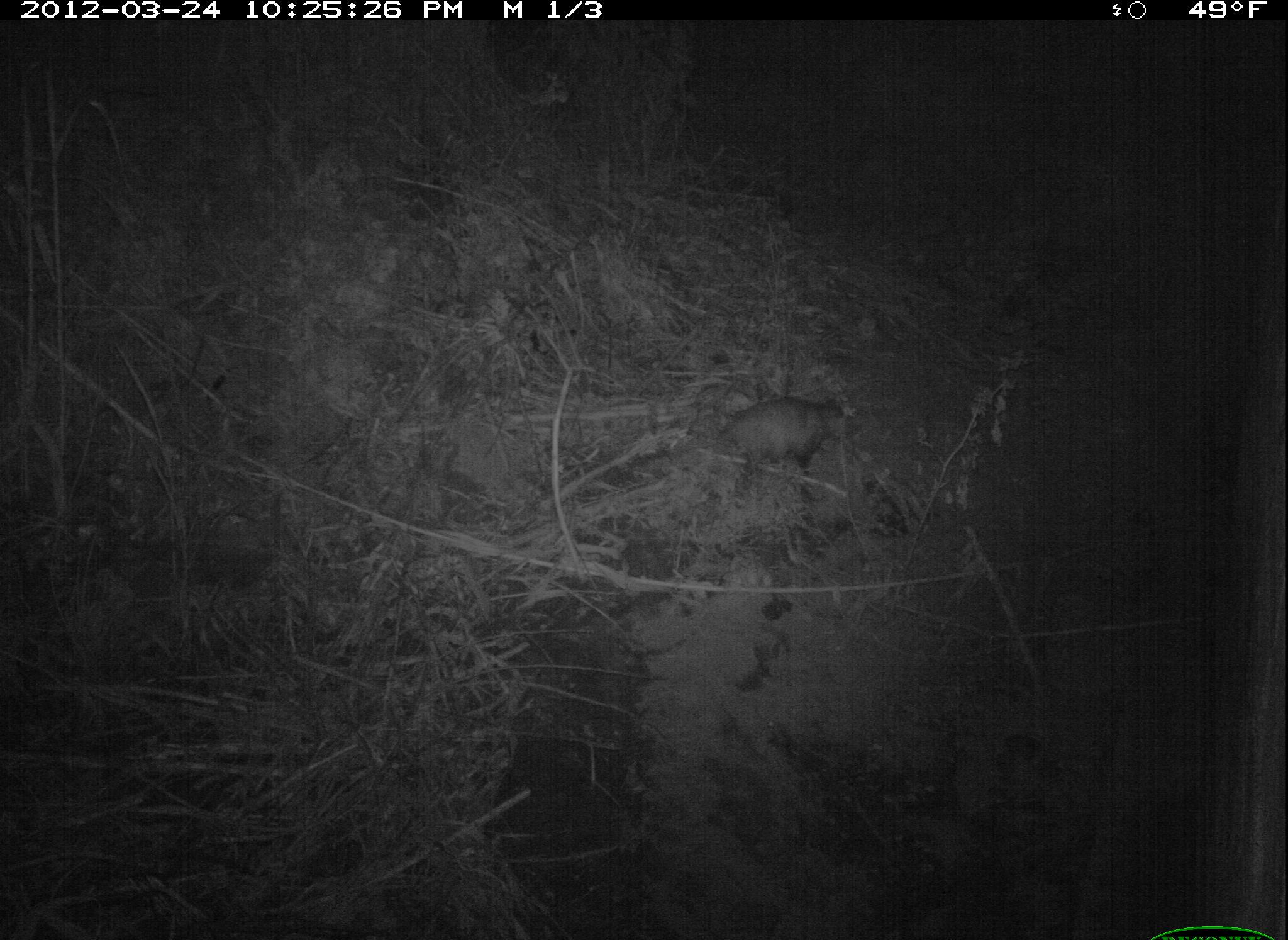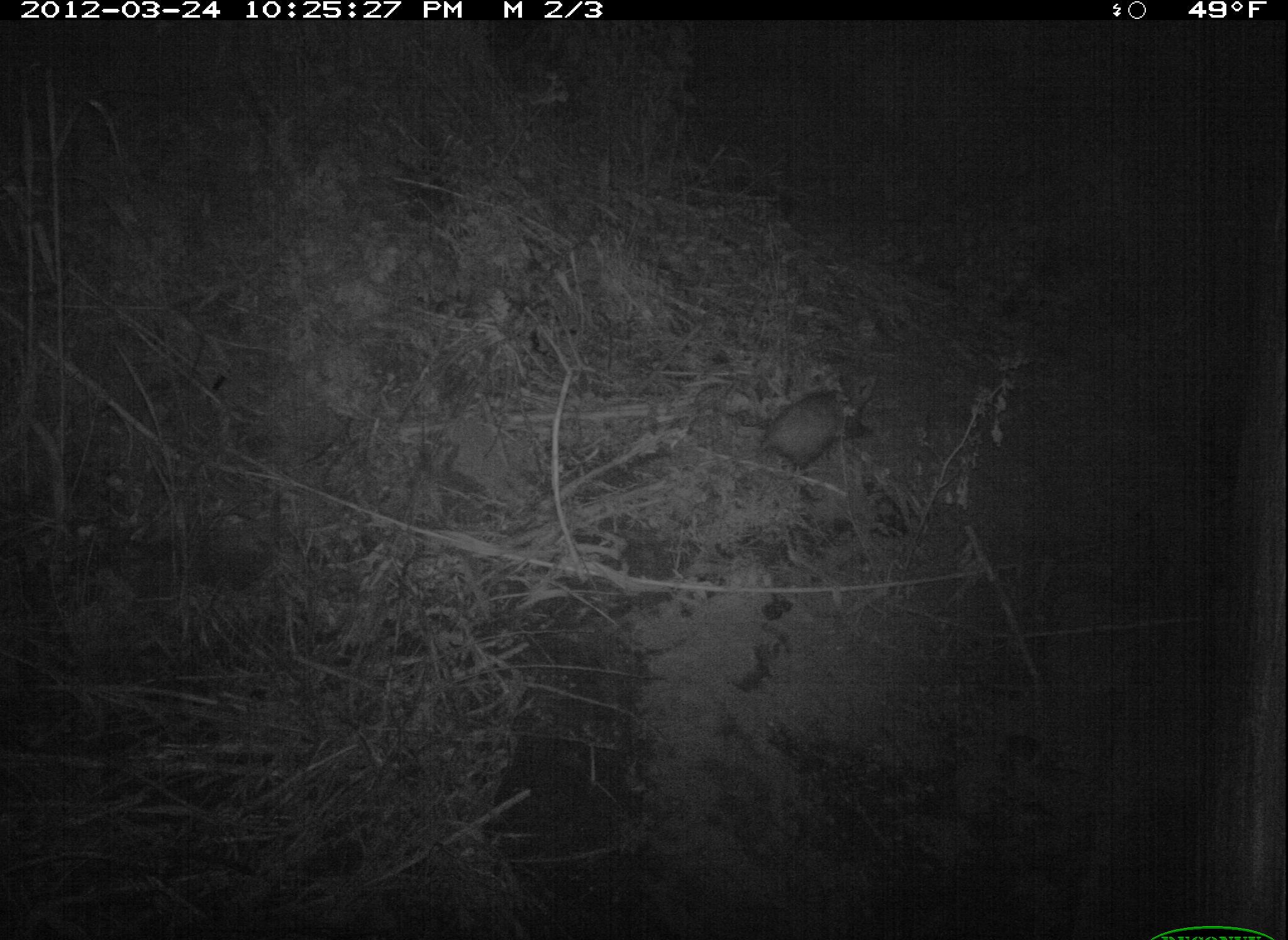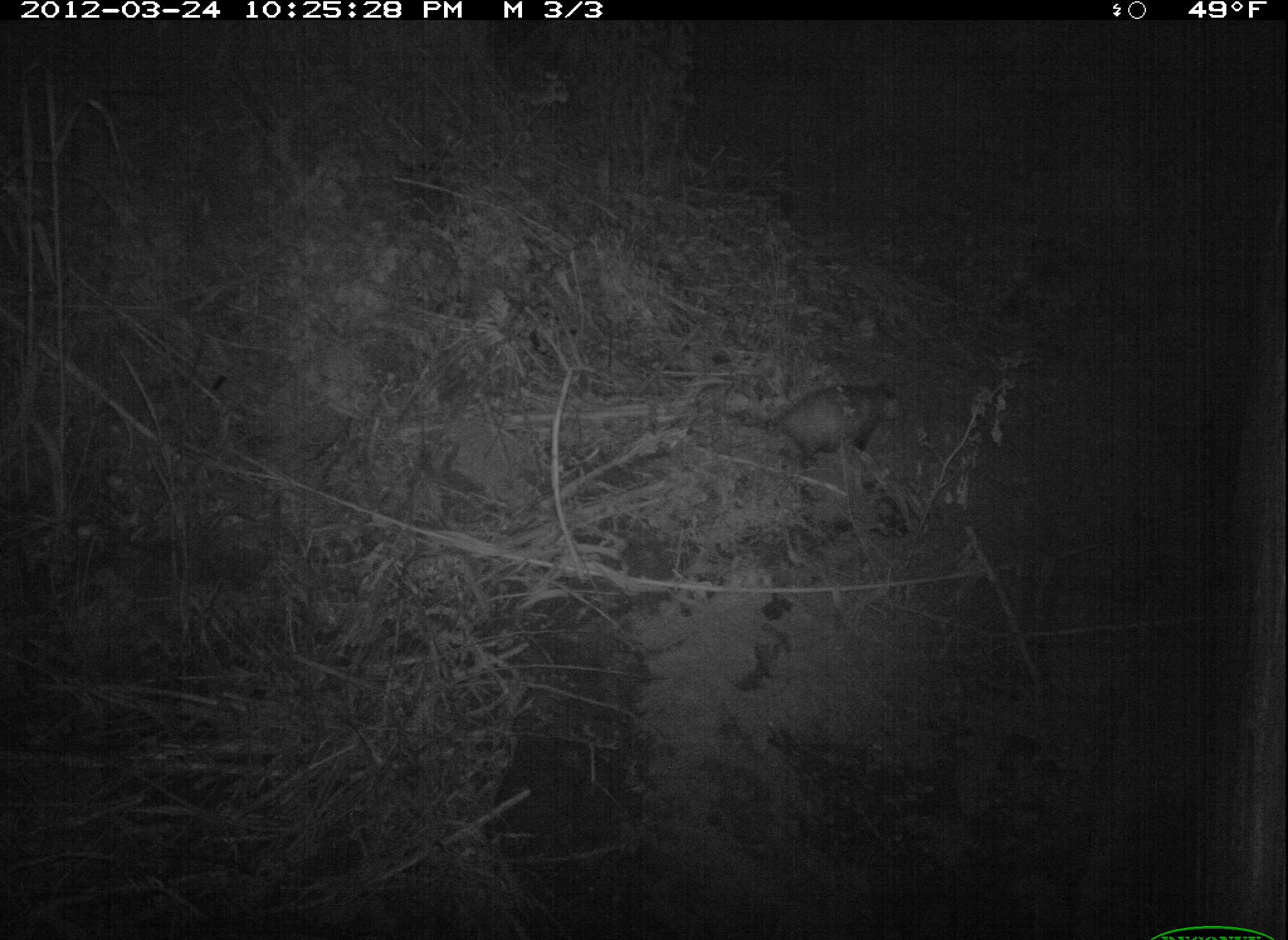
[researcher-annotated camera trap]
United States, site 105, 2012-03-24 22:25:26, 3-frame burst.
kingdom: Animalia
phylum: Chordata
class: Mammalia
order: Didelphimorphia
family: Didelphidae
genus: Didelphis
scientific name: Didelphis virginiana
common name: virginia opossum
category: opossum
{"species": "opossum (virginia opossum) (Didelphis virginiana)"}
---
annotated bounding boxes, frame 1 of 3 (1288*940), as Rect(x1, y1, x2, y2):
opossum: Rect(699, 395, 844, 501)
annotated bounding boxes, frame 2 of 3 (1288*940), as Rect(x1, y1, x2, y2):
opossum: Rect(763, 361, 889, 490)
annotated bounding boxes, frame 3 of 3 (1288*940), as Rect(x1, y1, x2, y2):
opossum: Rect(728, 375, 914, 475)